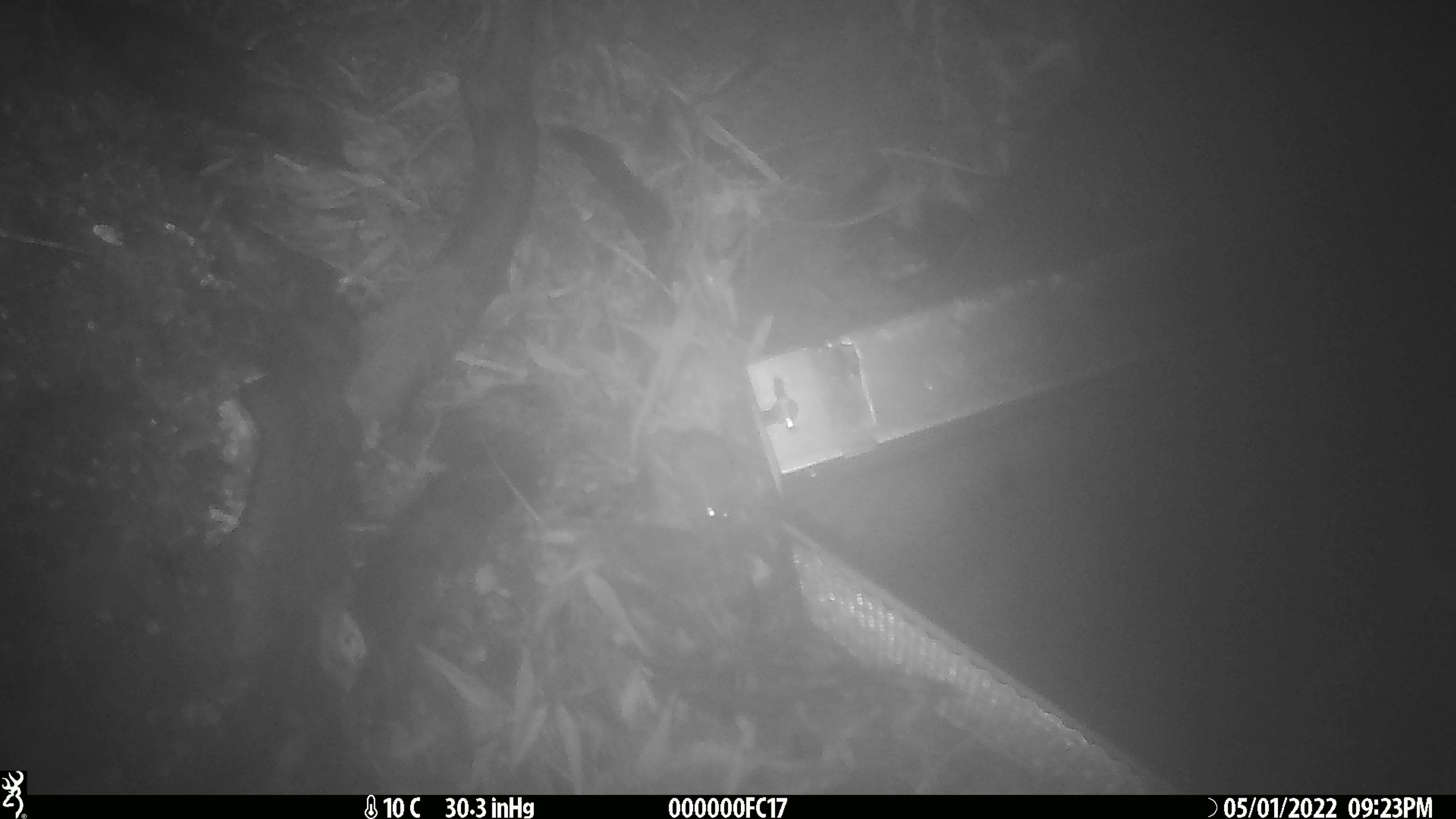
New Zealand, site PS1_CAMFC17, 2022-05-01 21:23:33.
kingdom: Animalia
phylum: Chordata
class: Mammalia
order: Rodentia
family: Muridae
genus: Mus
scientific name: Mus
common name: mouse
Mouse (Mus).